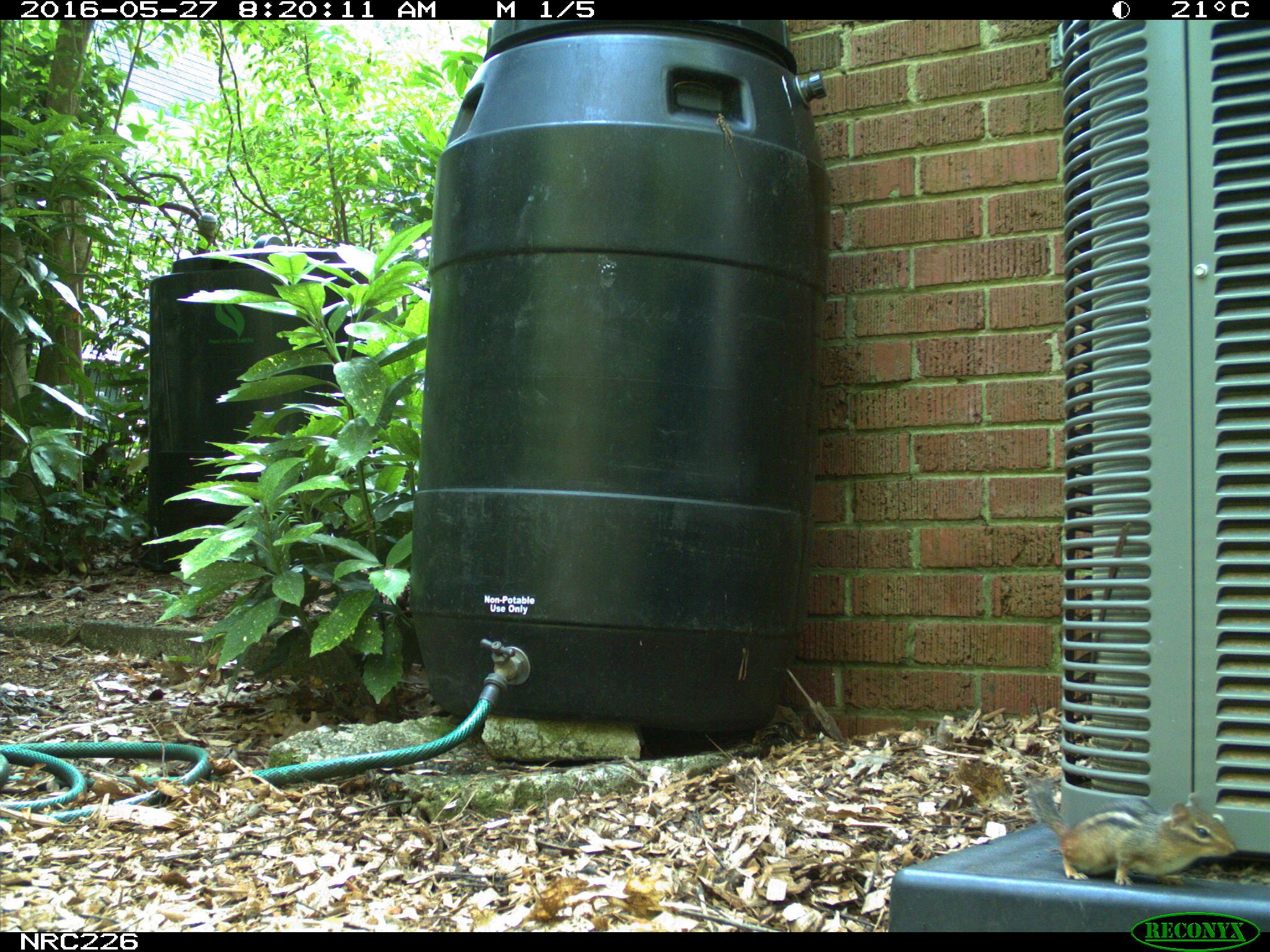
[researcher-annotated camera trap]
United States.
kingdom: Animalia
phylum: Chordata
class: Mammalia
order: Rodentia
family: Sciuridae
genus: Tamias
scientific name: Tamias striatus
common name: eastern chipmunk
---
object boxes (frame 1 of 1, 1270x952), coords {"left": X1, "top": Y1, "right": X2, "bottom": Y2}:
Eastern Chipmunk: {"left": 1015, "top": 776, "right": 1243, "bottom": 893}